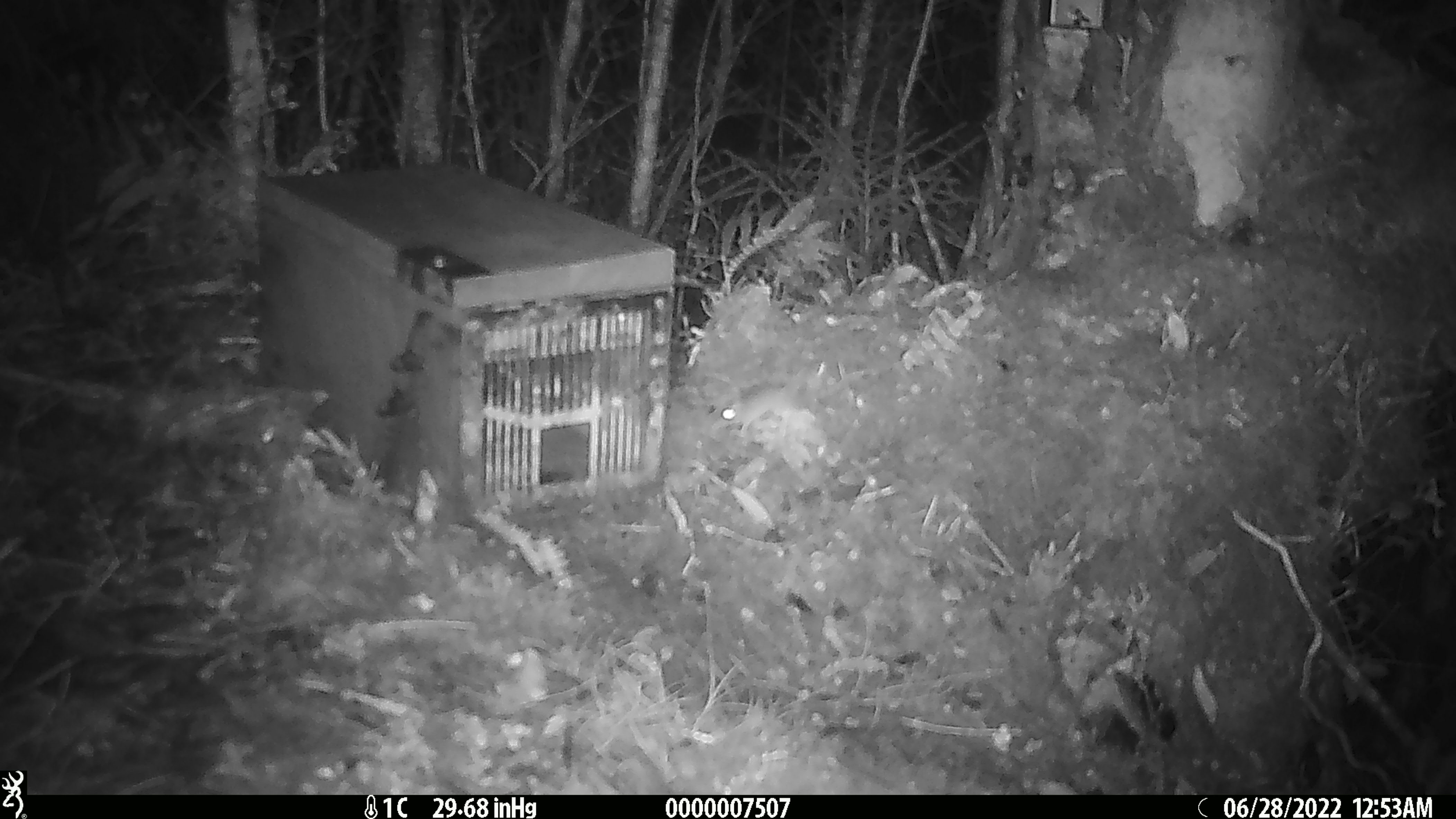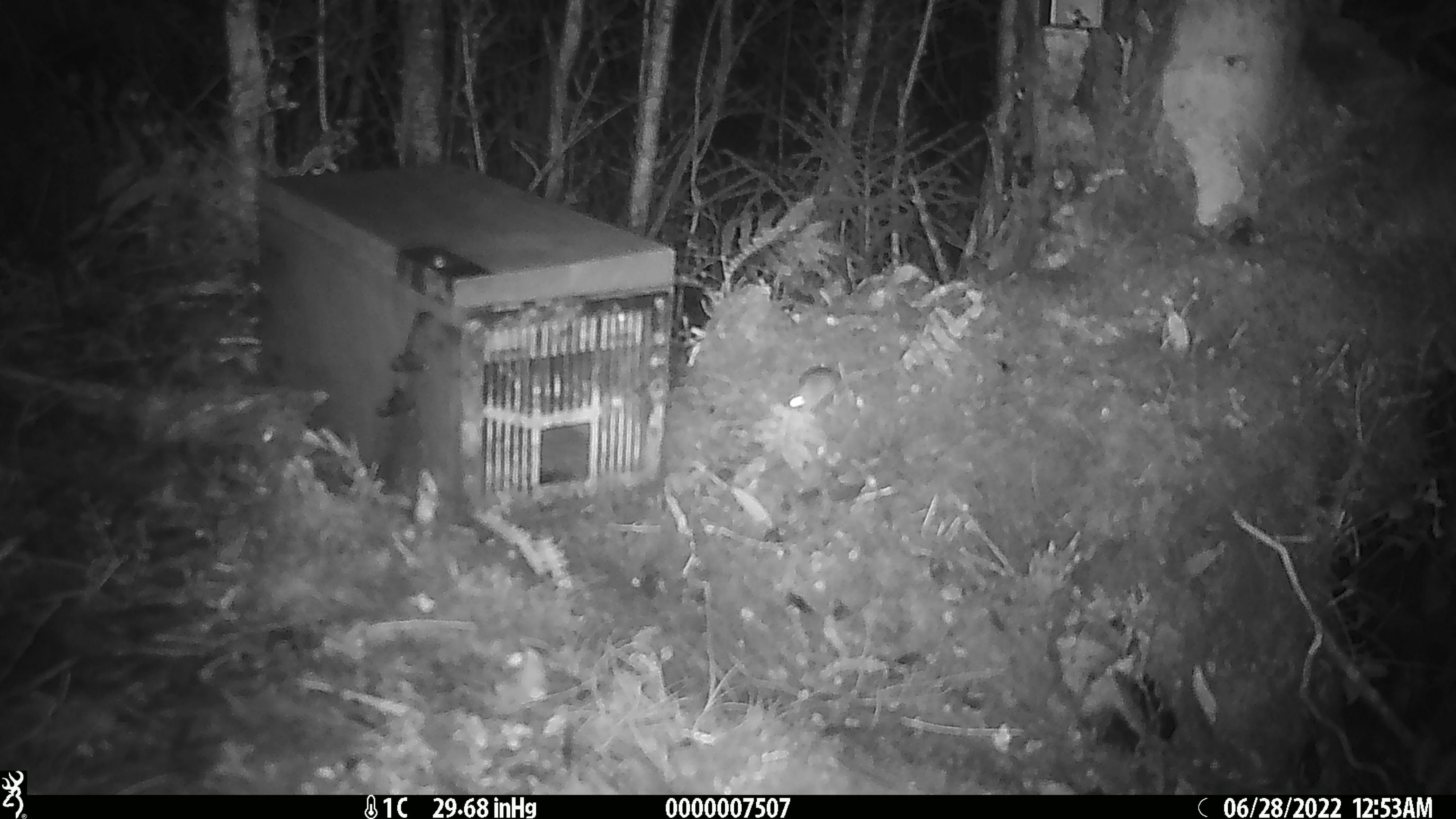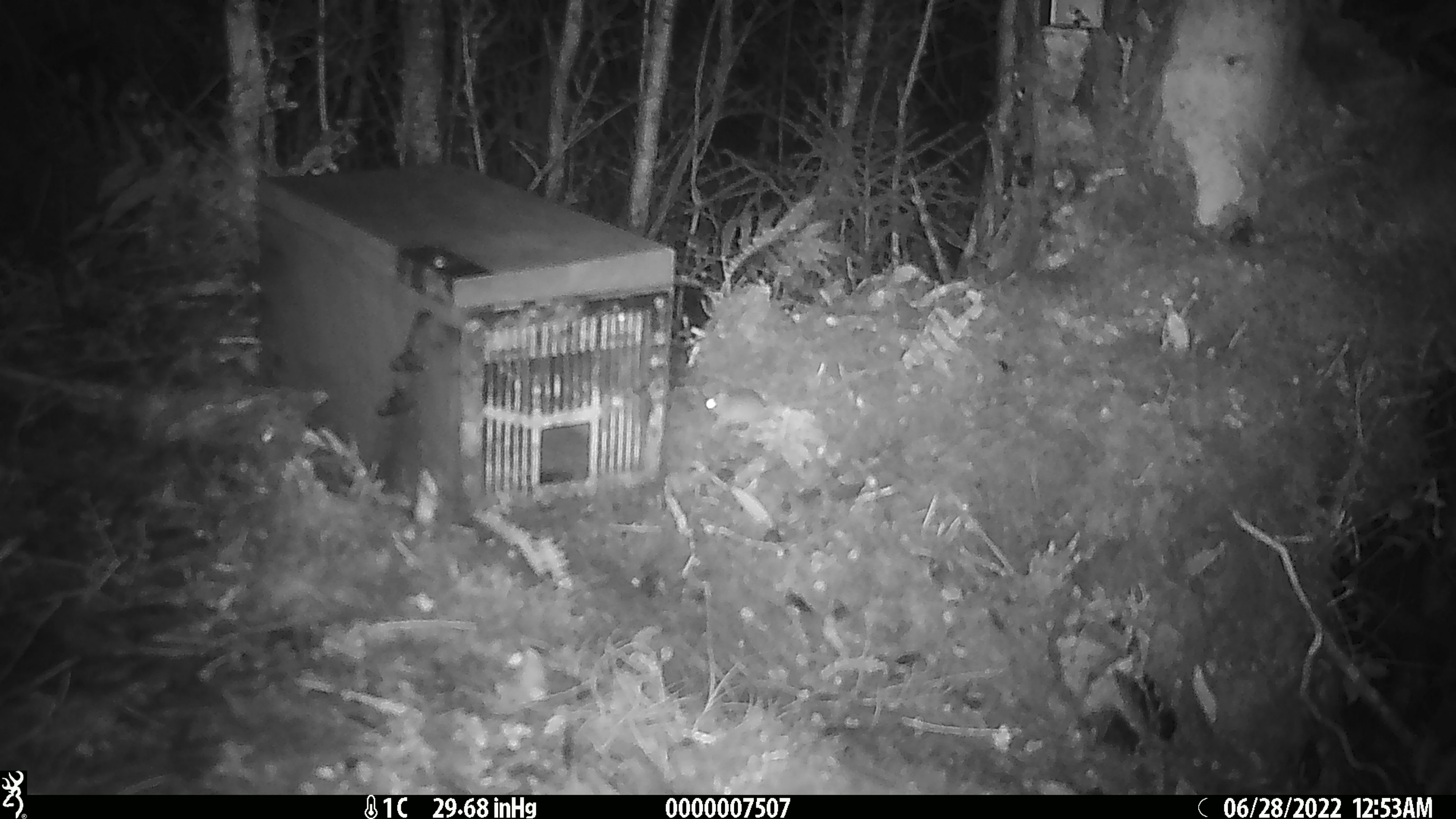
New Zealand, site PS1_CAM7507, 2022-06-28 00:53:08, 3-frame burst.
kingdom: Animalia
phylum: Chordata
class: Mammalia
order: Rodentia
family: Muridae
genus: Mus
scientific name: Mus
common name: mouse